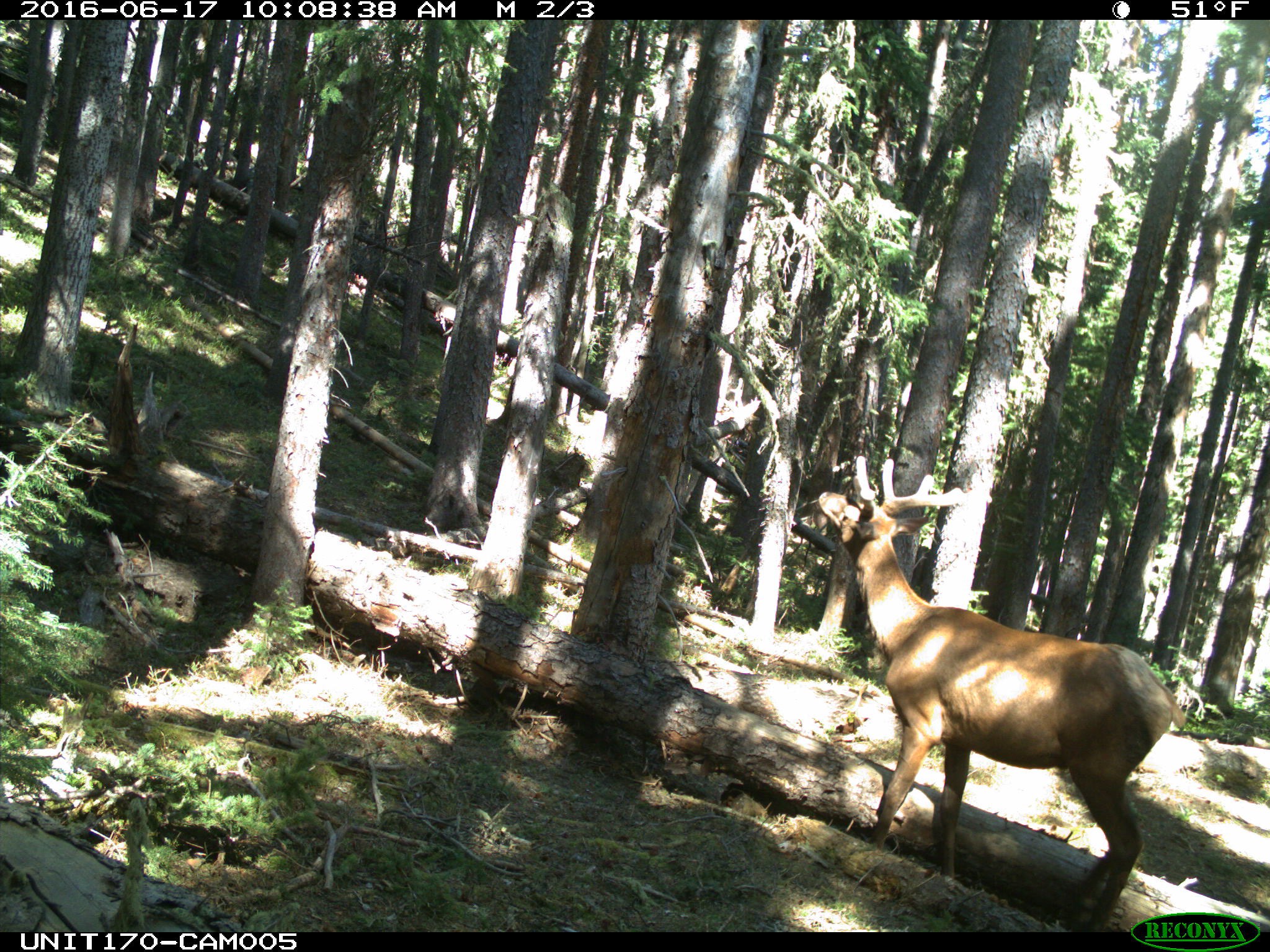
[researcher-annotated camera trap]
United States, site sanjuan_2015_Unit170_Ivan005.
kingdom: Animalia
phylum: Chordata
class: Mammalia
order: Artiodactyla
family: Cervidae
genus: Cervus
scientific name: Cervus elaphus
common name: red deer